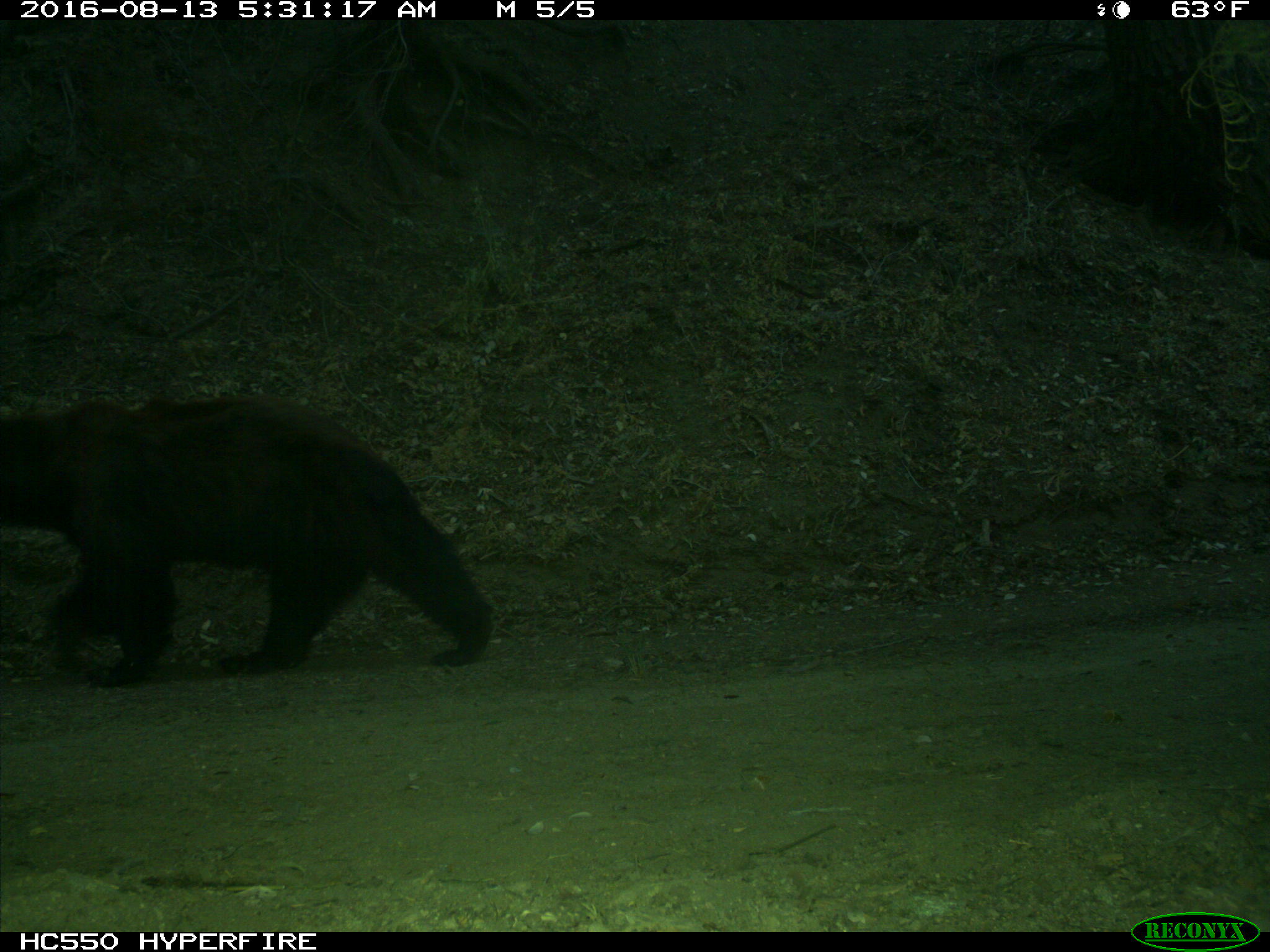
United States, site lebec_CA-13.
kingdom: Animalia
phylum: Chordata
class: Mammalia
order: Carnivora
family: Ursidae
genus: Ursus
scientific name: Ursus americanus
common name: american black bear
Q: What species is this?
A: Ursus americanus (american black bear).